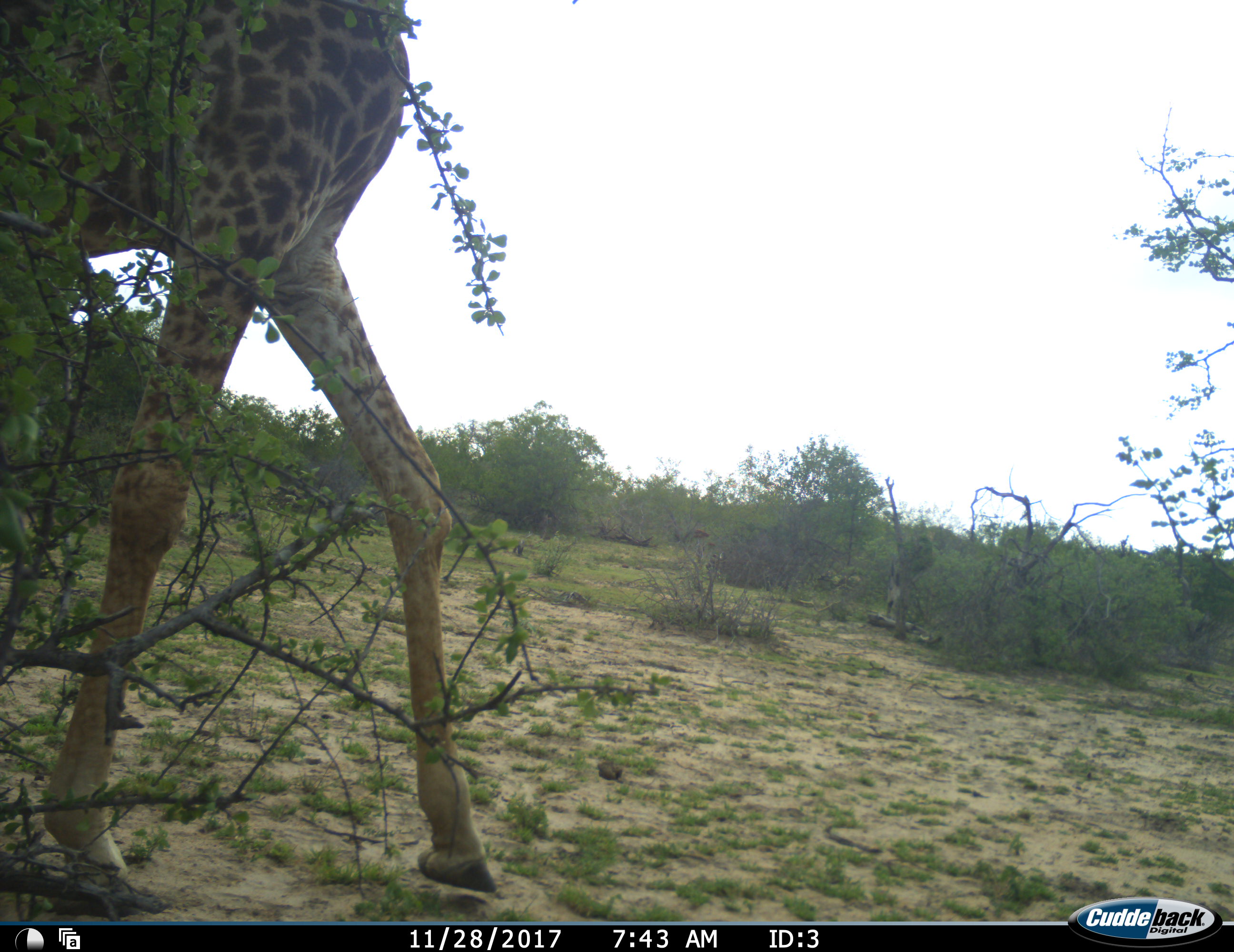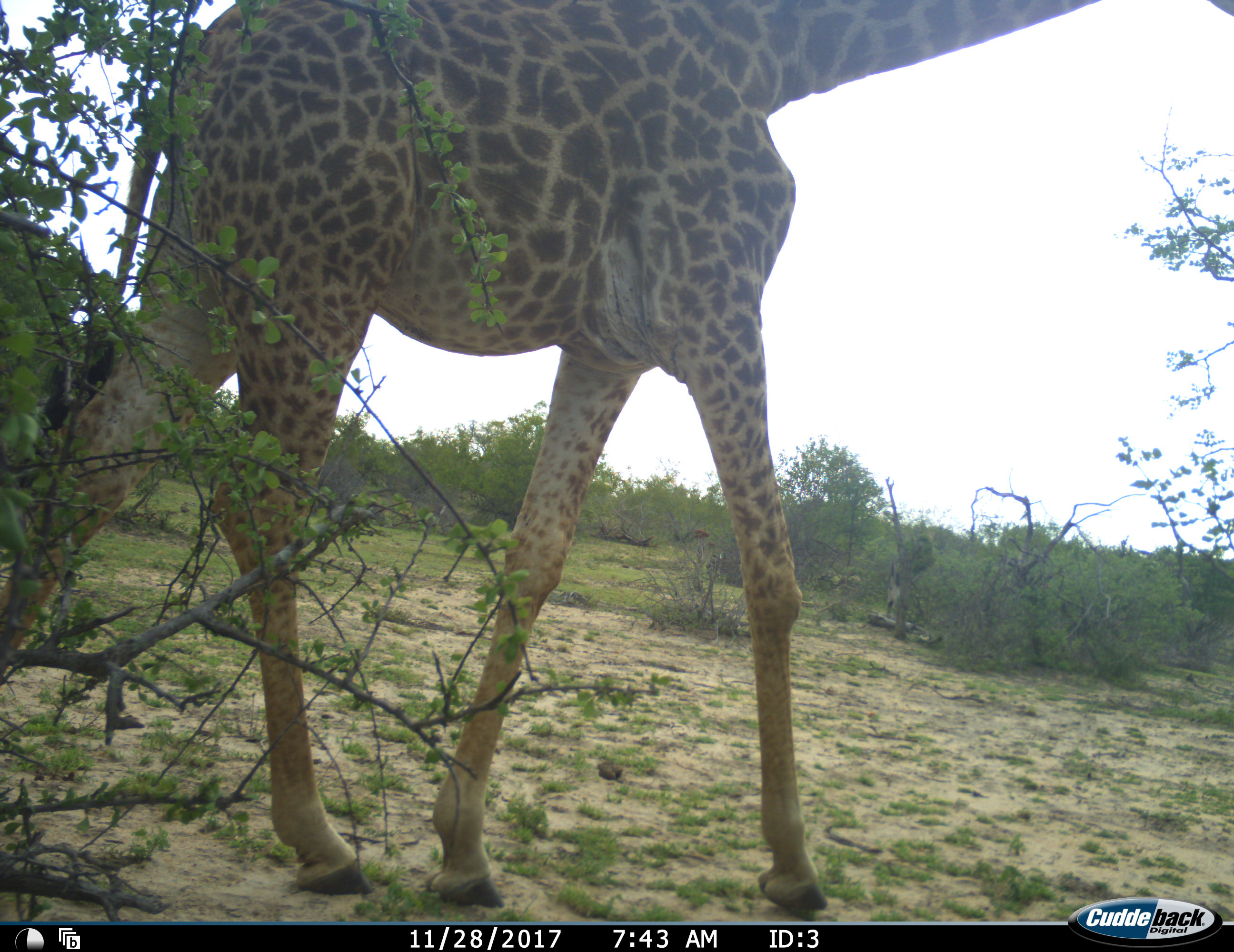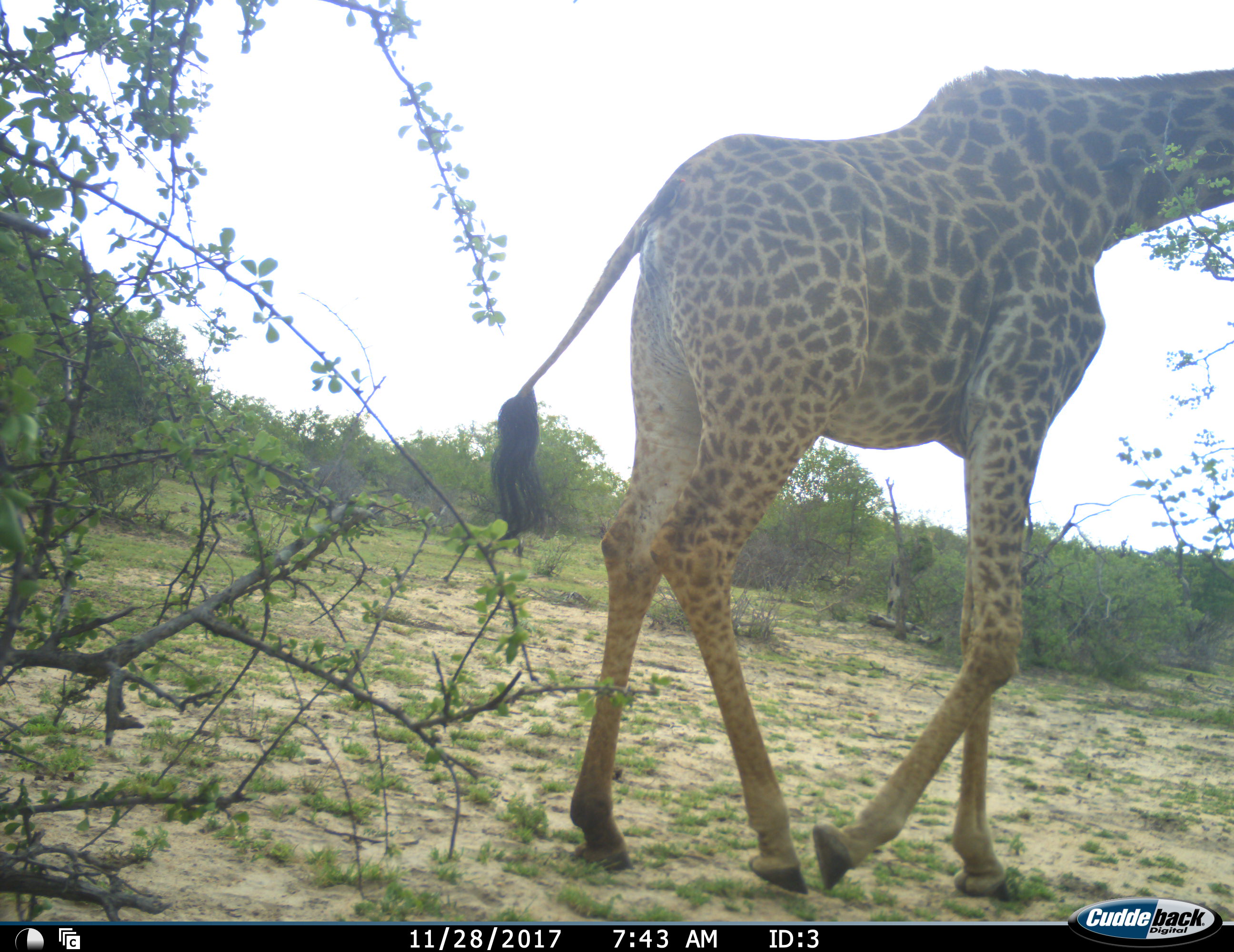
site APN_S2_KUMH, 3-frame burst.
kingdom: Animalia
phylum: Chordata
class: Mammalia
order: Artiodactyla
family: Giraffidae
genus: Giraffa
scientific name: Giraffa camelopardalis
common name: giraffe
Giraffe (Giraffa camelopardalis), count 1. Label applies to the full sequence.